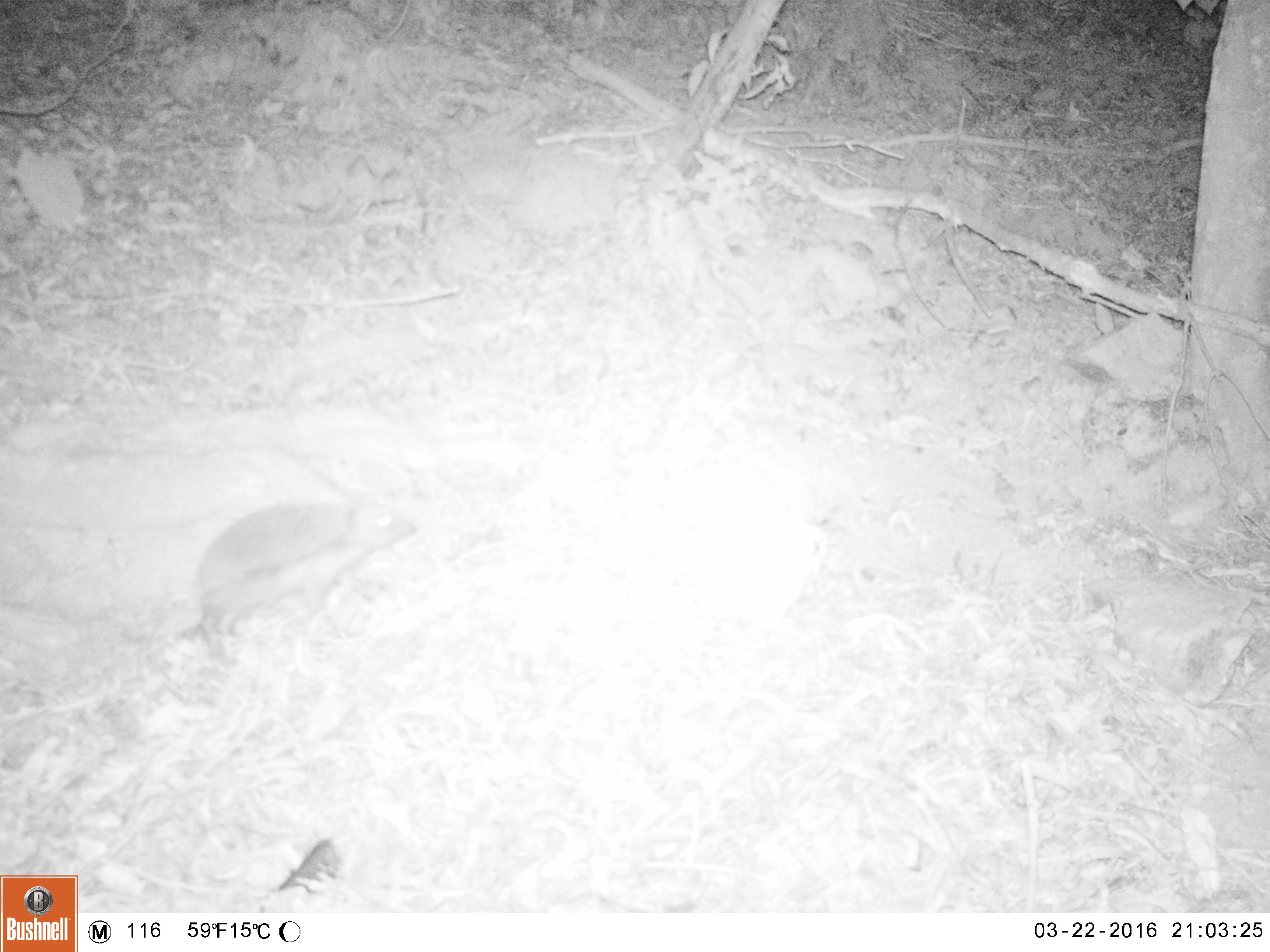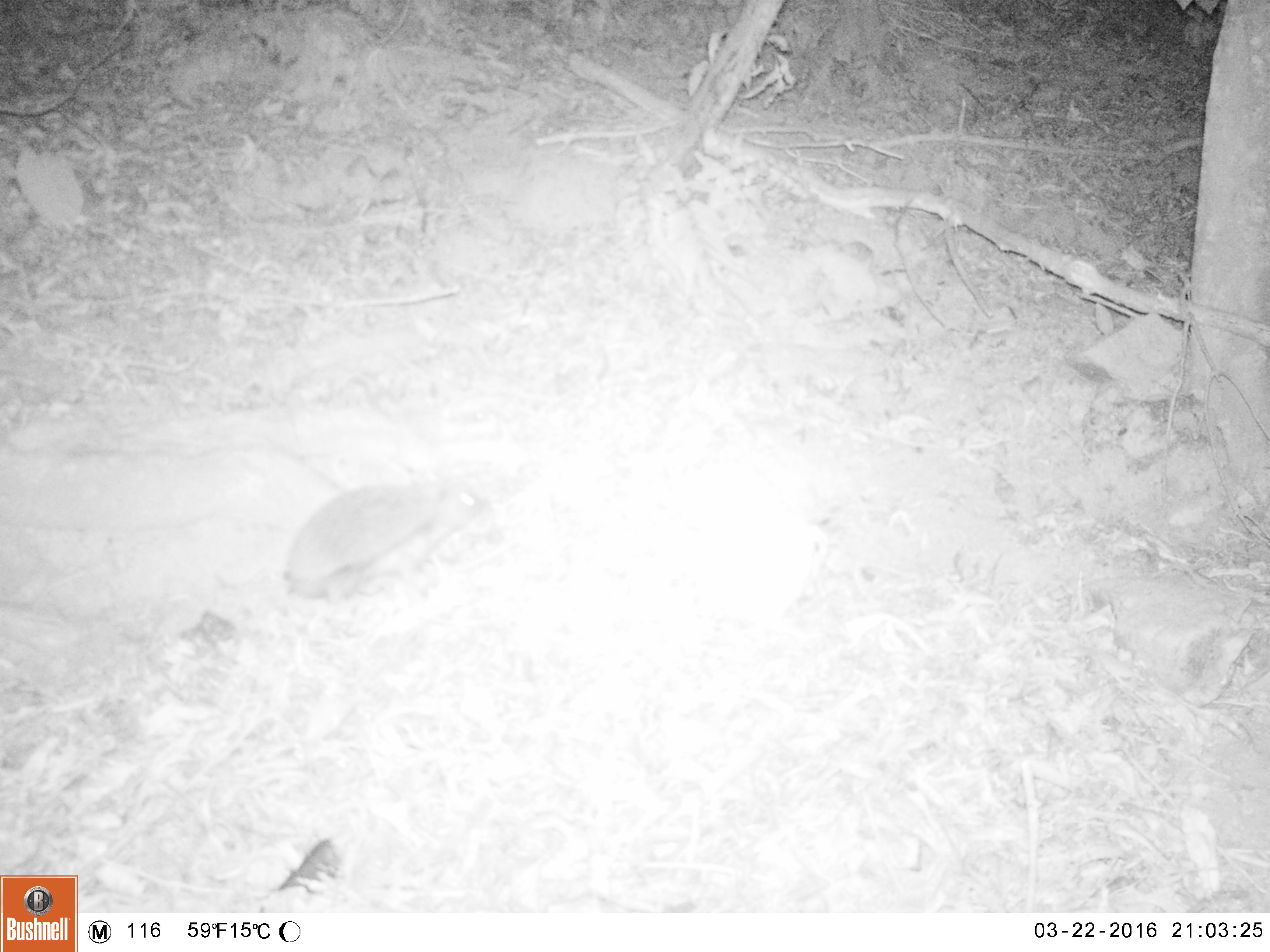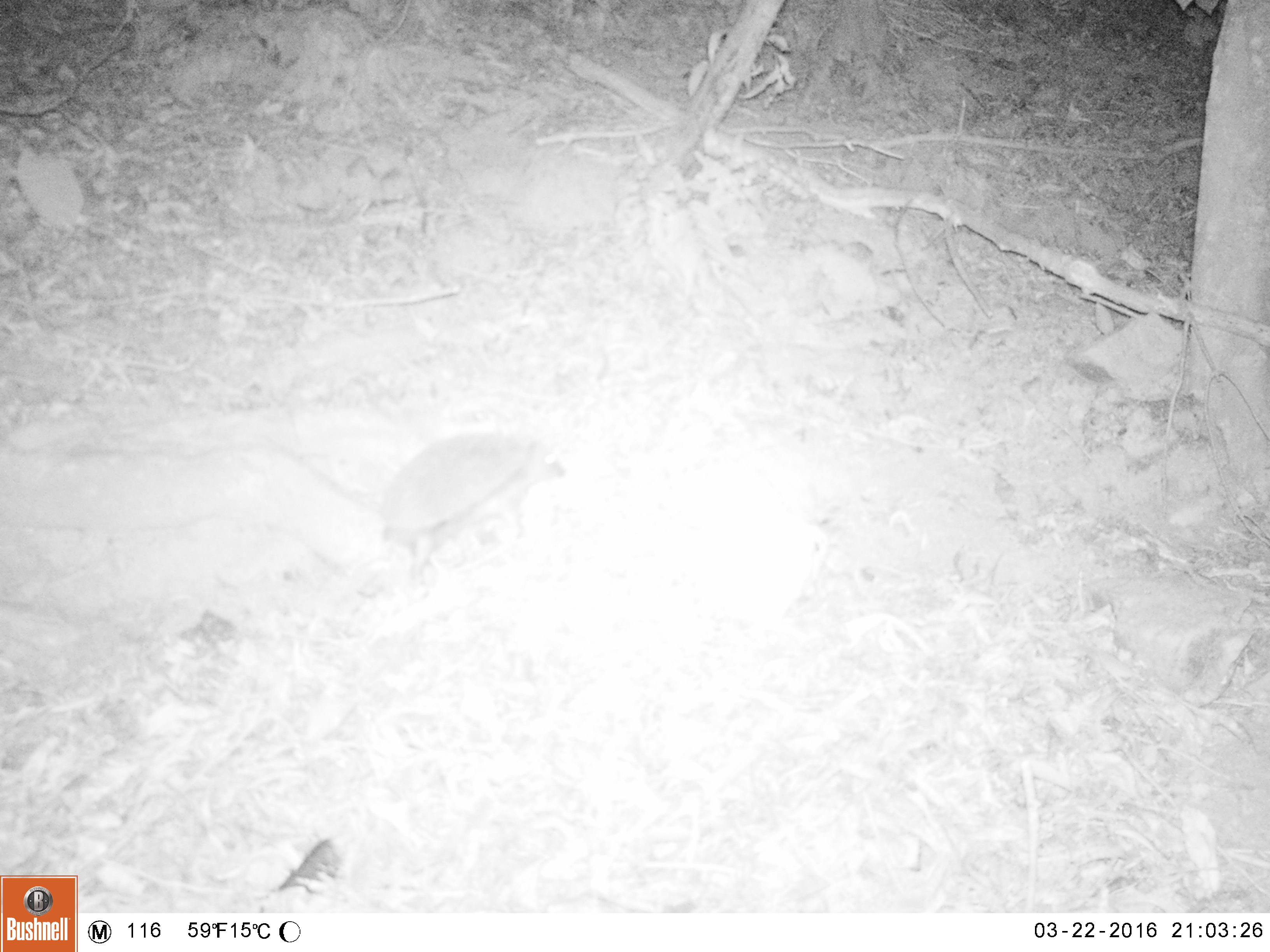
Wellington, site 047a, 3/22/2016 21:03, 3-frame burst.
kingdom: Animalia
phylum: Chordata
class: Mammalia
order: Eulipotyphla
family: Erinaceidae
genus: Erinaceus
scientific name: Erinaceus europaeus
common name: hedgehog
Hedgehog (Erinaceus europaeus).